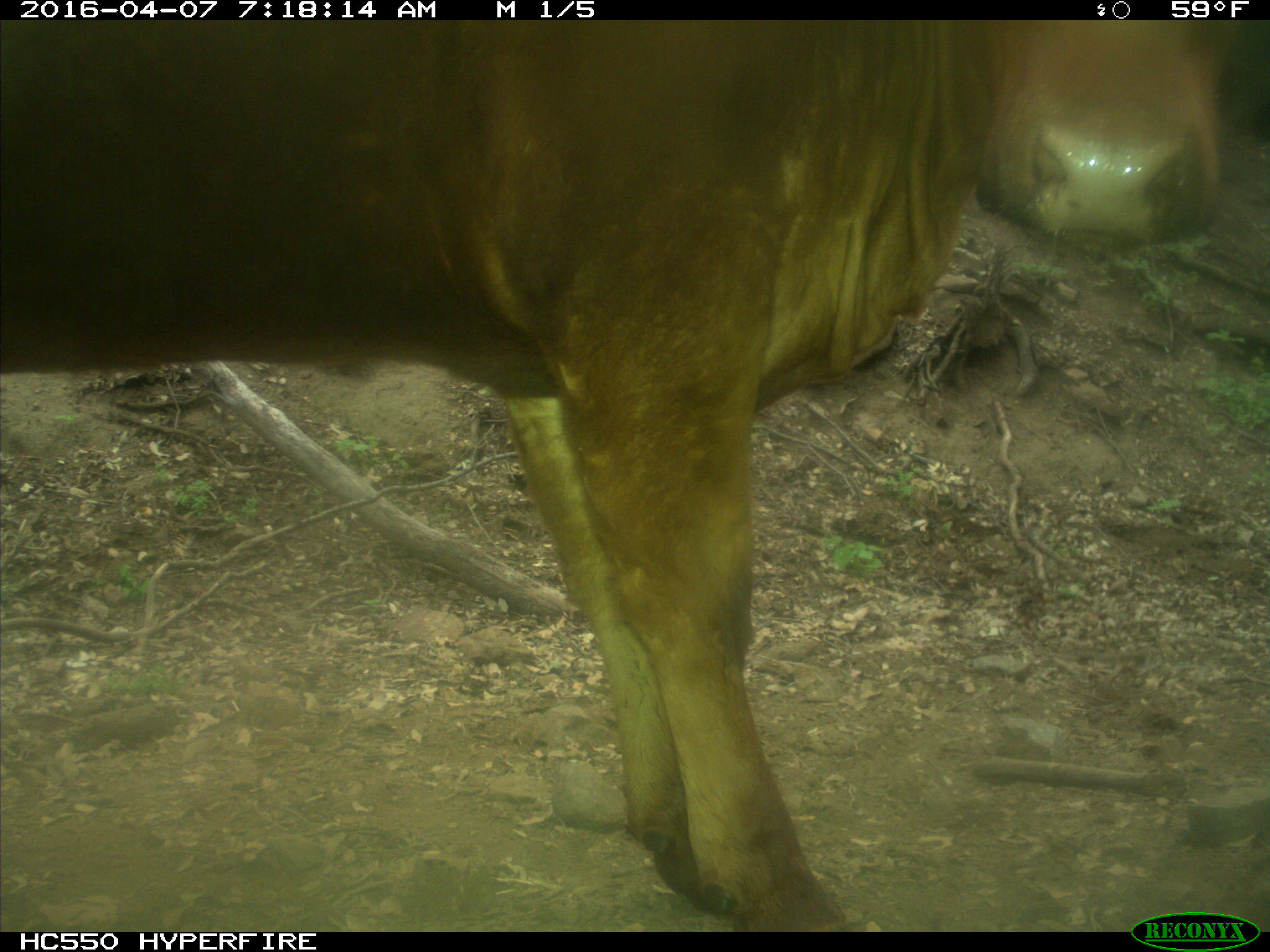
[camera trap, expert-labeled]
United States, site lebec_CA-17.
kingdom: Animalia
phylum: Chordata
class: Mammalia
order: Artiodactyla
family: Bovidae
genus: Bos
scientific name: Bos taurus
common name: domestic cow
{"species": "Bos taurus (domestic cow)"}